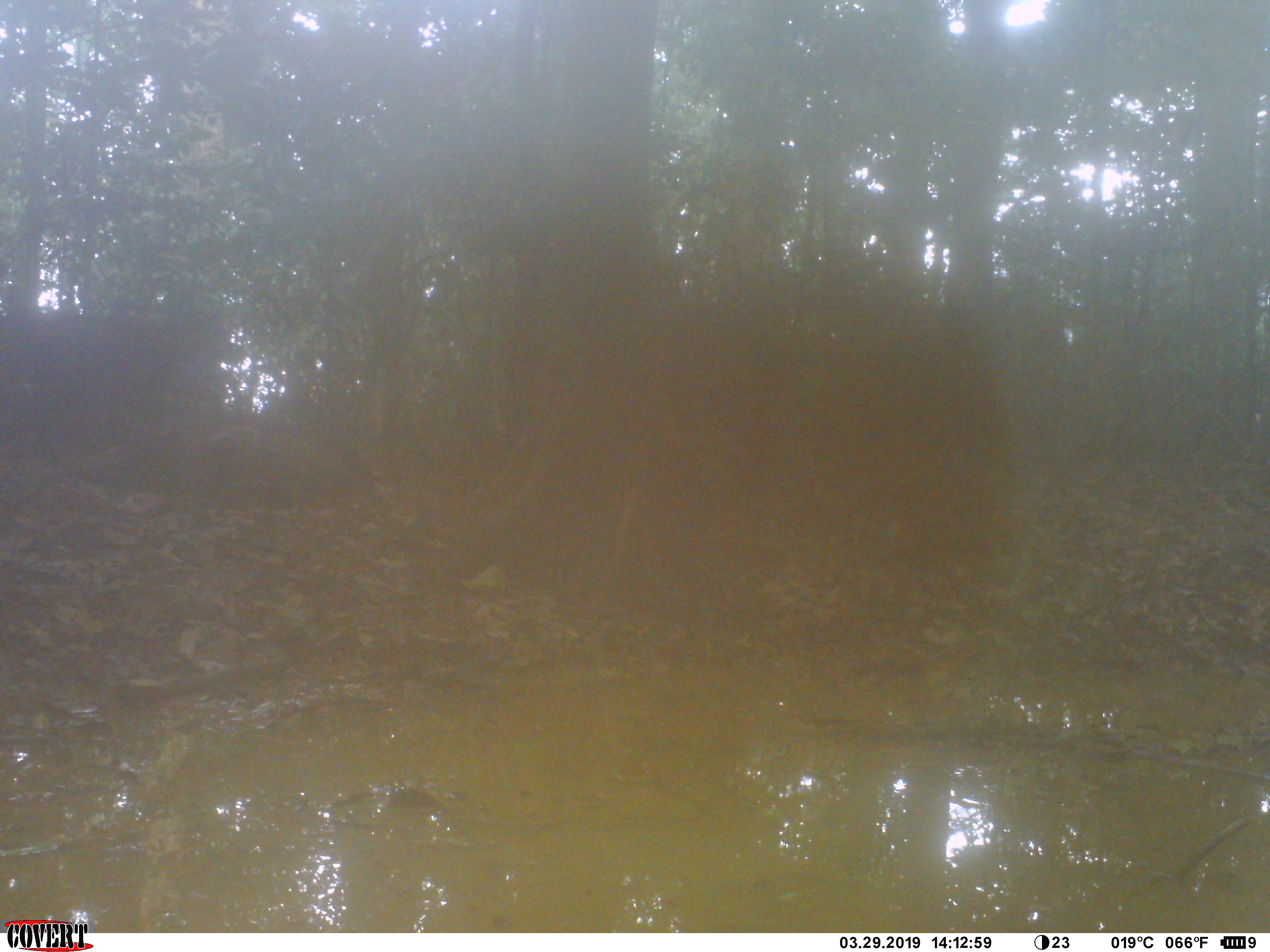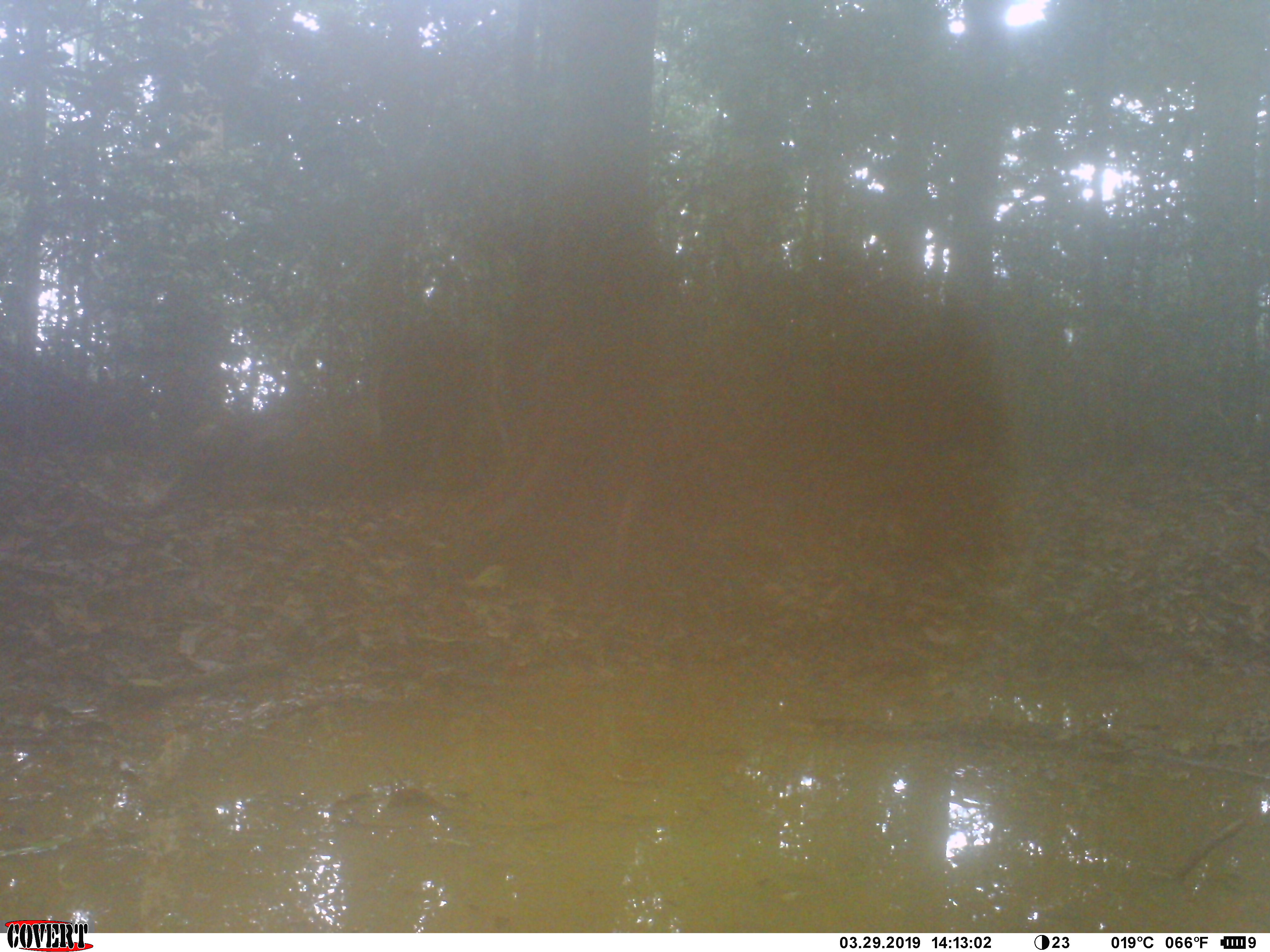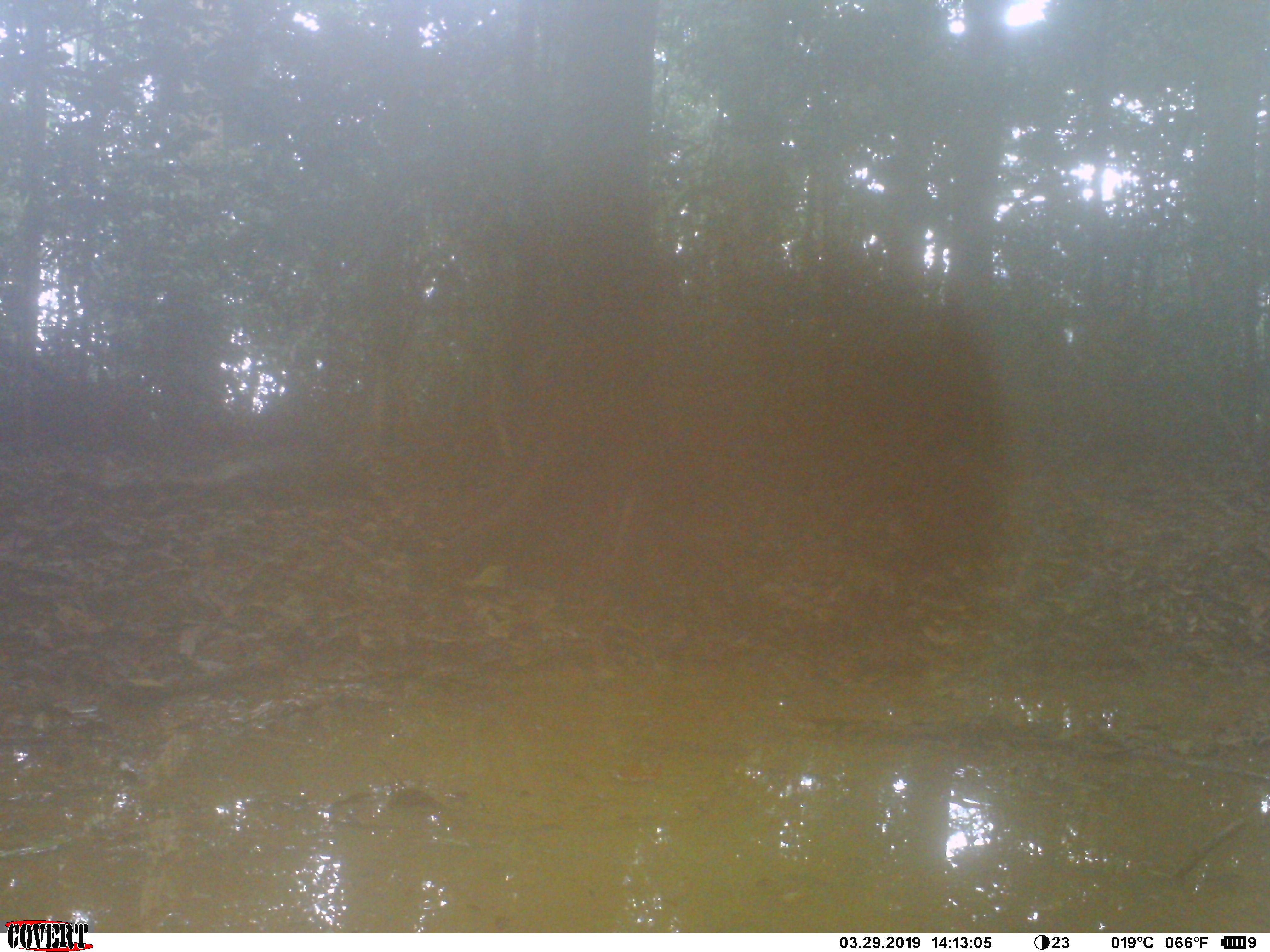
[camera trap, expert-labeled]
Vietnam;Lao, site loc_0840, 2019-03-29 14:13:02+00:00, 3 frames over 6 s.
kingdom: Animalia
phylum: Chordata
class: Mammalia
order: Artiodactyla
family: Suidae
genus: Sus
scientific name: Sus scrofa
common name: eurasian wild pig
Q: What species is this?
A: Eurasian wild pig (Sus scrofa).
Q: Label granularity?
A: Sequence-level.